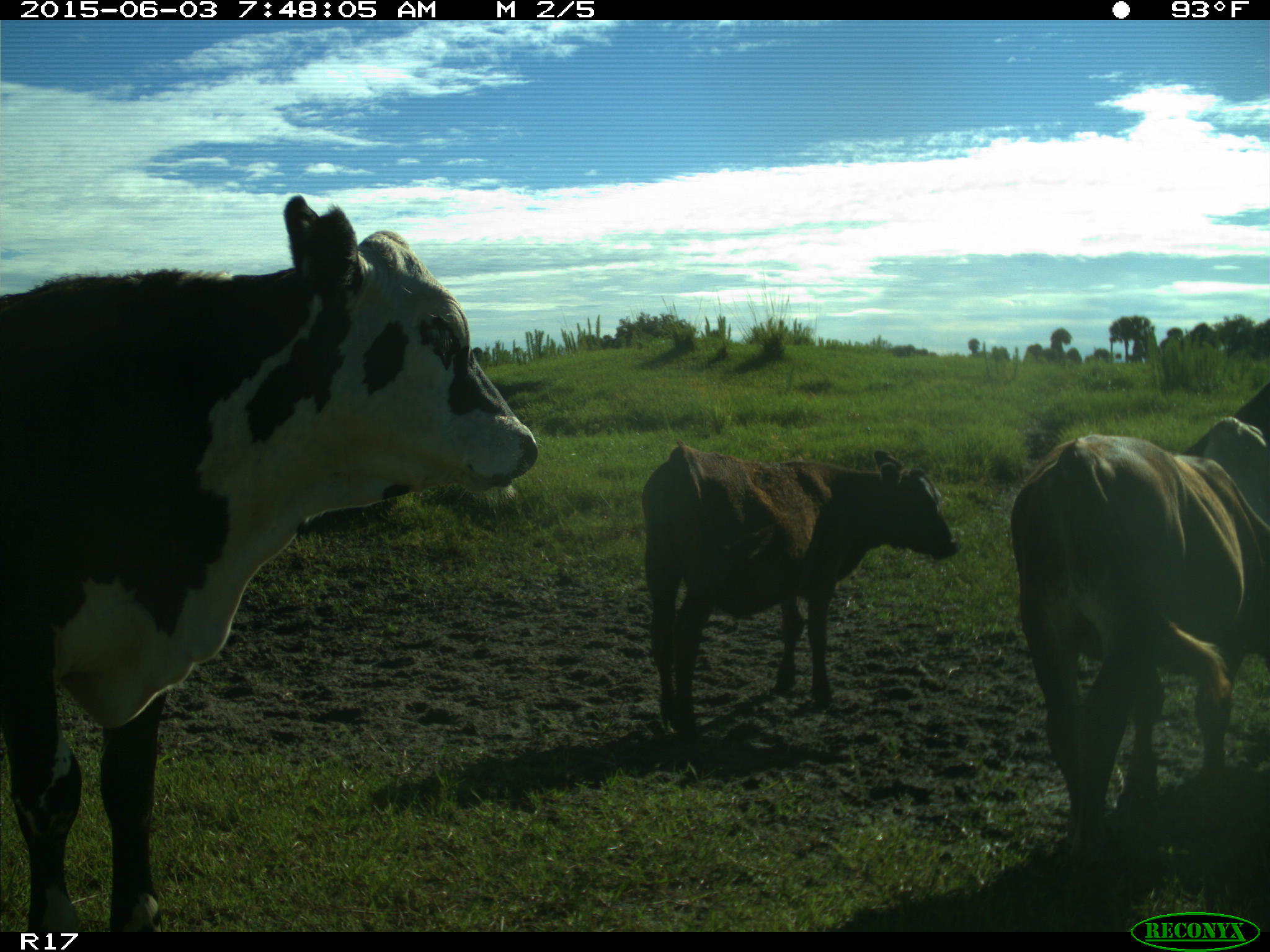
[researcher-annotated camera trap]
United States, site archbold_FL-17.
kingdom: Animalia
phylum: Chordata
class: Mammalia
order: Artiodactyla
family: Bovidae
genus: Bos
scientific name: Bos taurus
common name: domestic cow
Bos taurus (domestic cow).